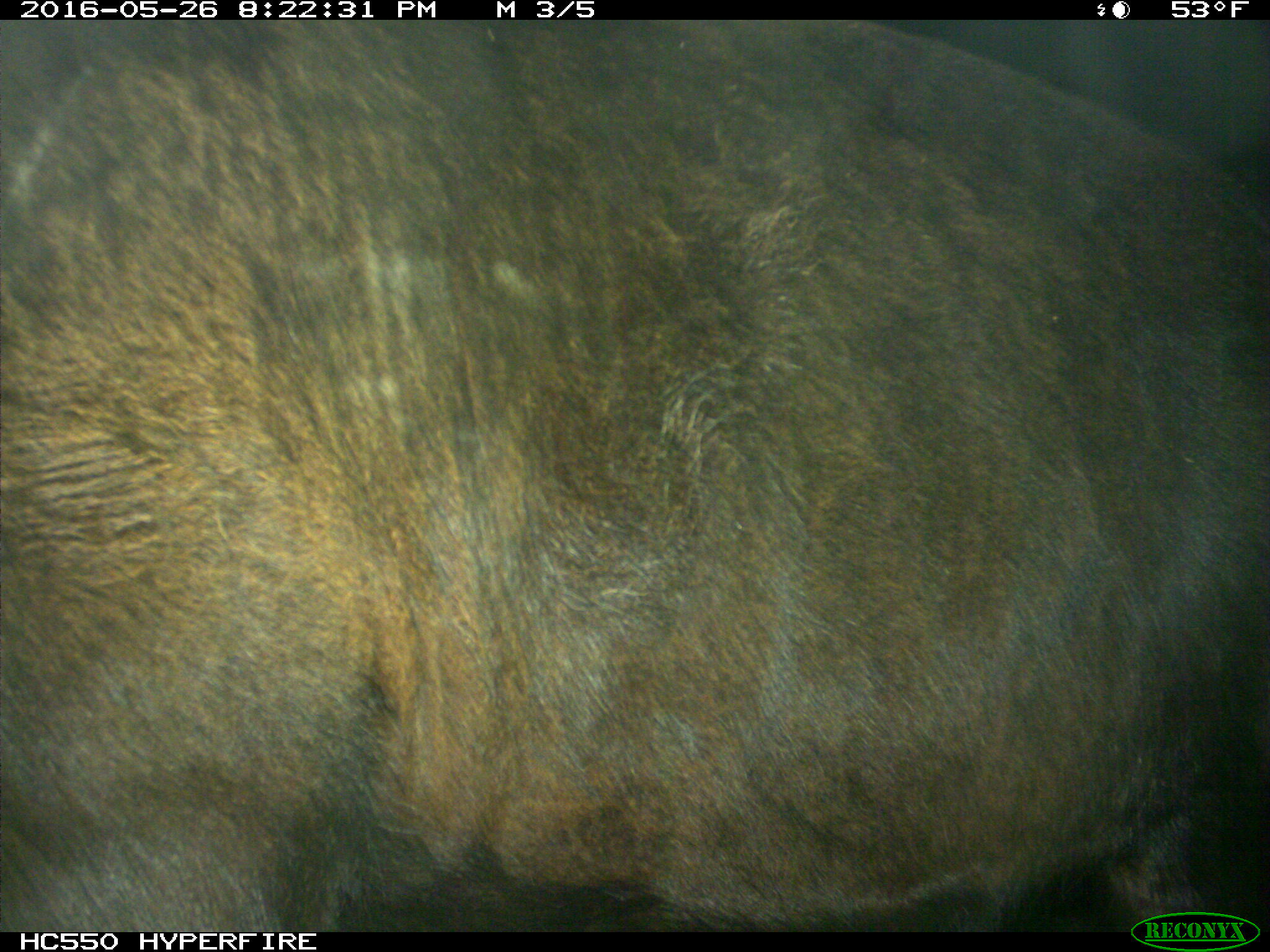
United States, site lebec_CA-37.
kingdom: Animalia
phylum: Chordata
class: Mammalia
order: Artiodactyla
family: Bovidae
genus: Bos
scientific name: Bos taurus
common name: domestic cow